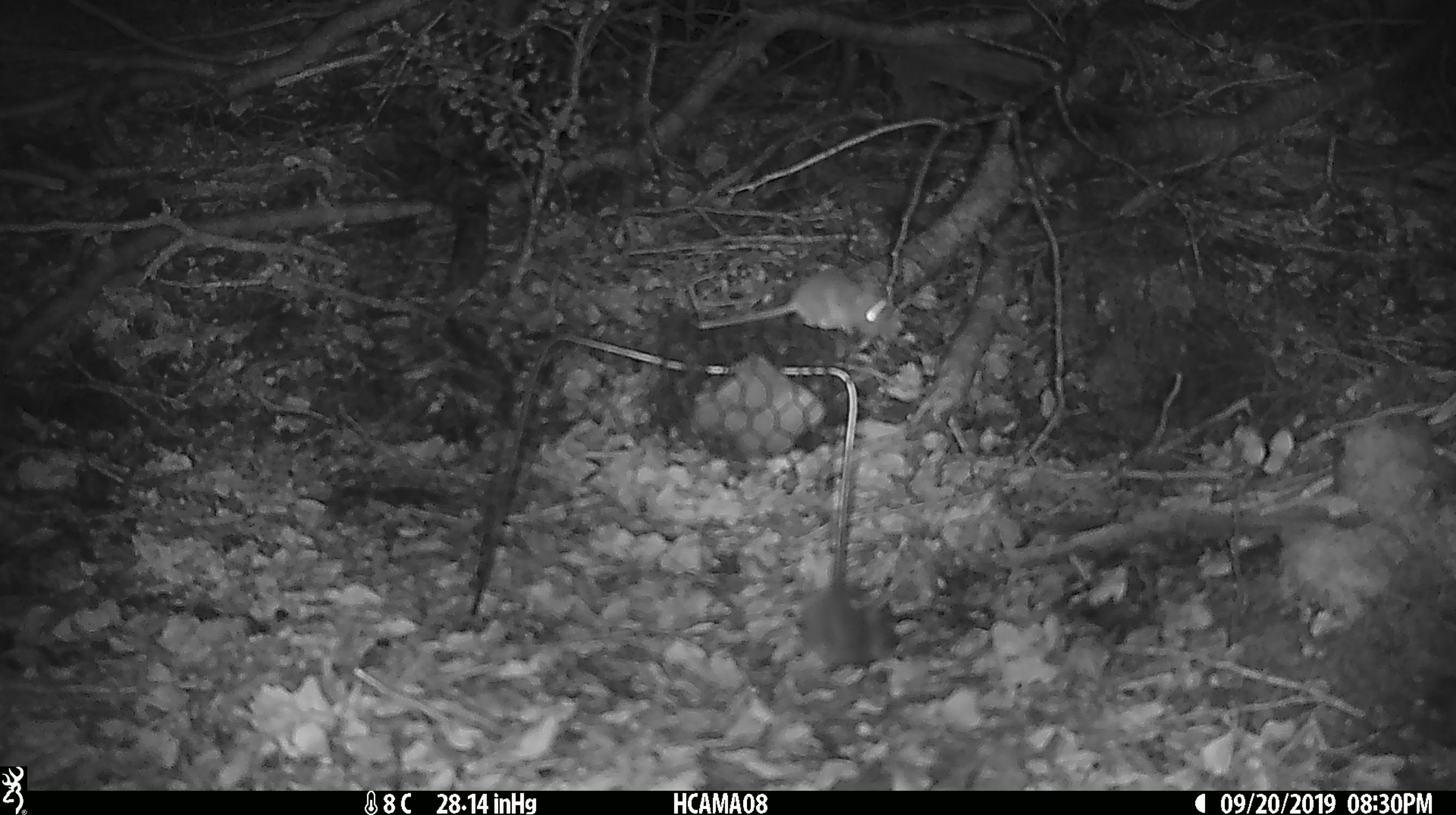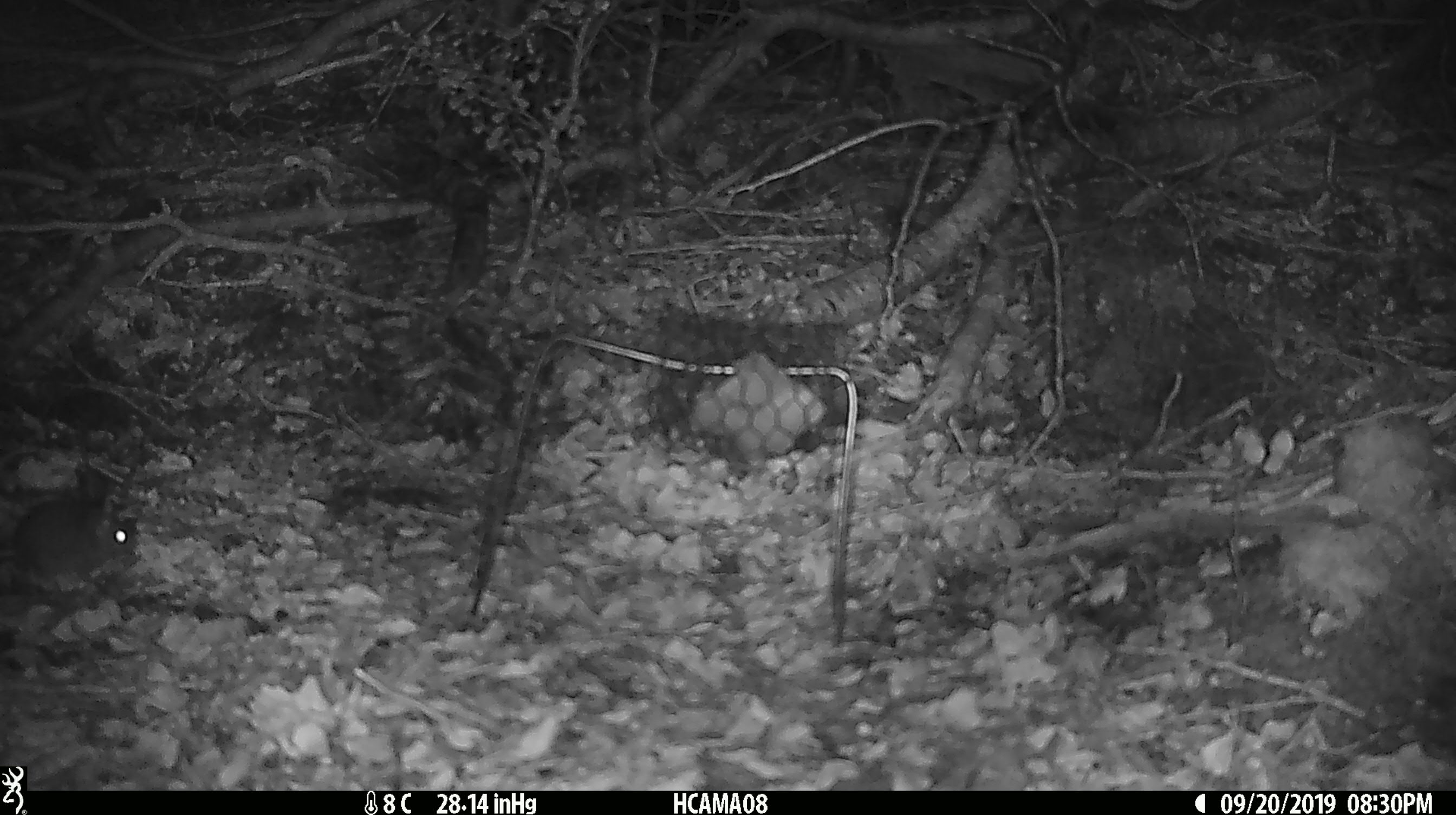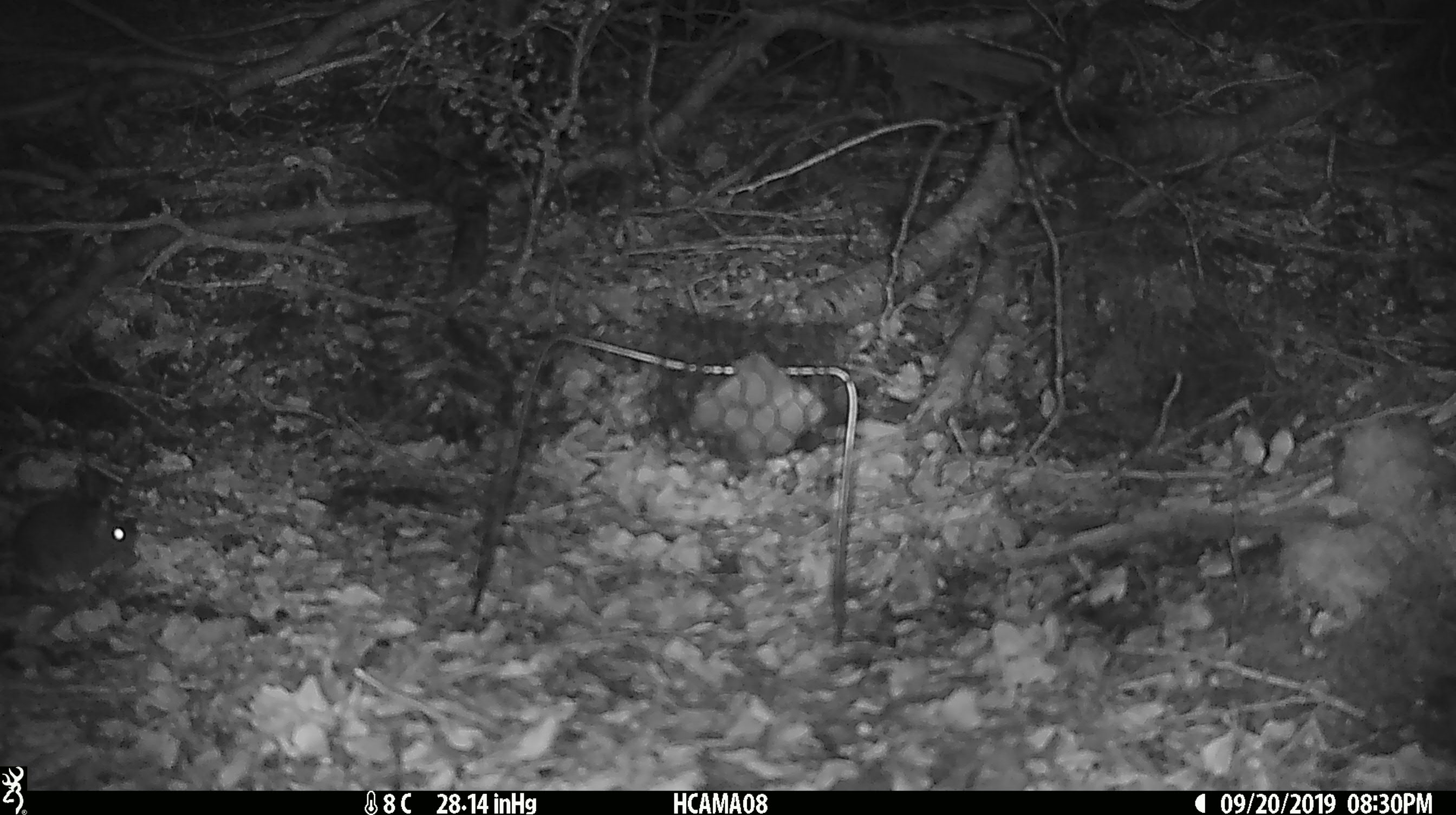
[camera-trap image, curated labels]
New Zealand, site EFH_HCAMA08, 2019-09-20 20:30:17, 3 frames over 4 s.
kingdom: Animalia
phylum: Chordata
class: Mammalia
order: Rodentia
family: Muridae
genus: Mus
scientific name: Mus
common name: mouse